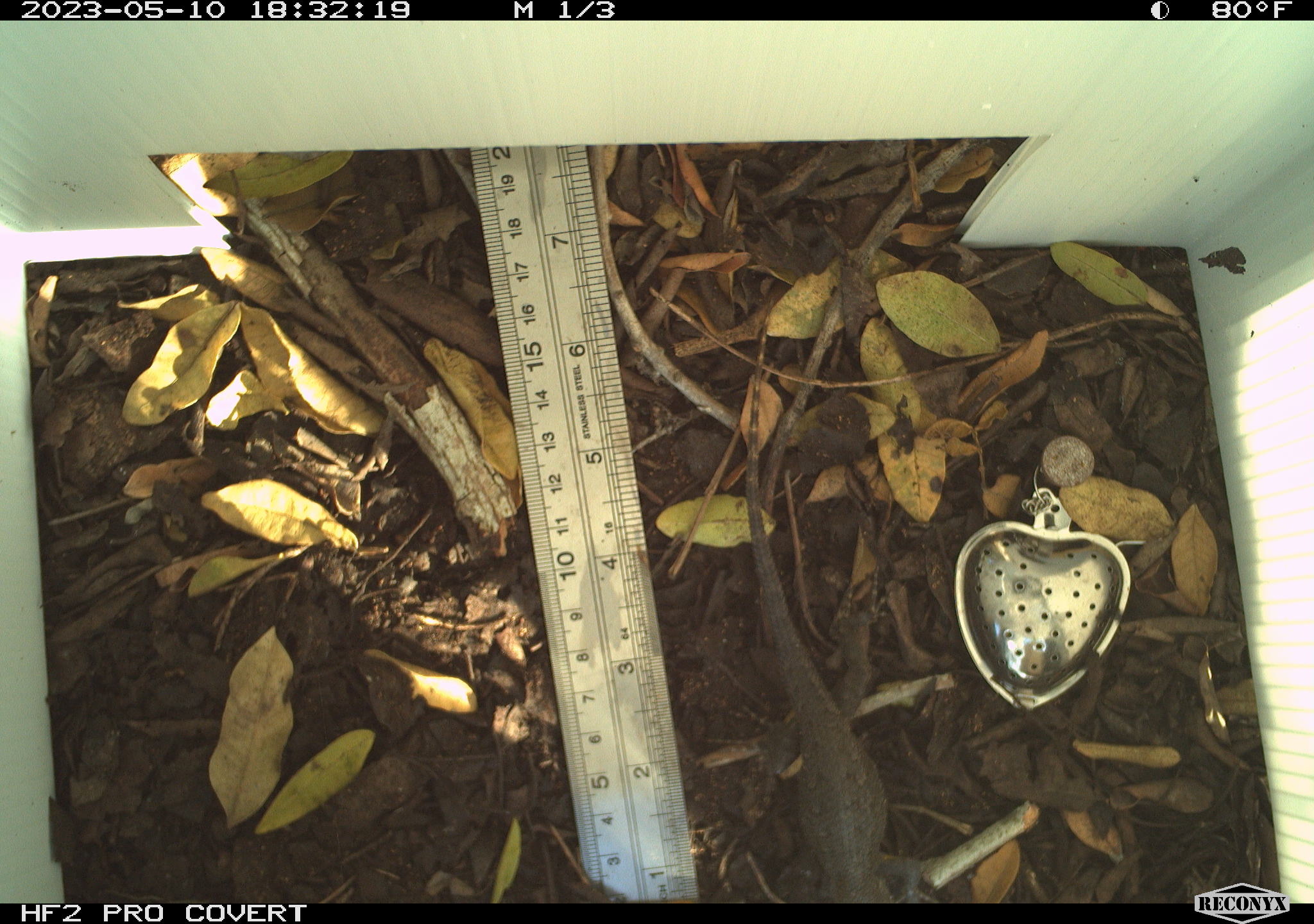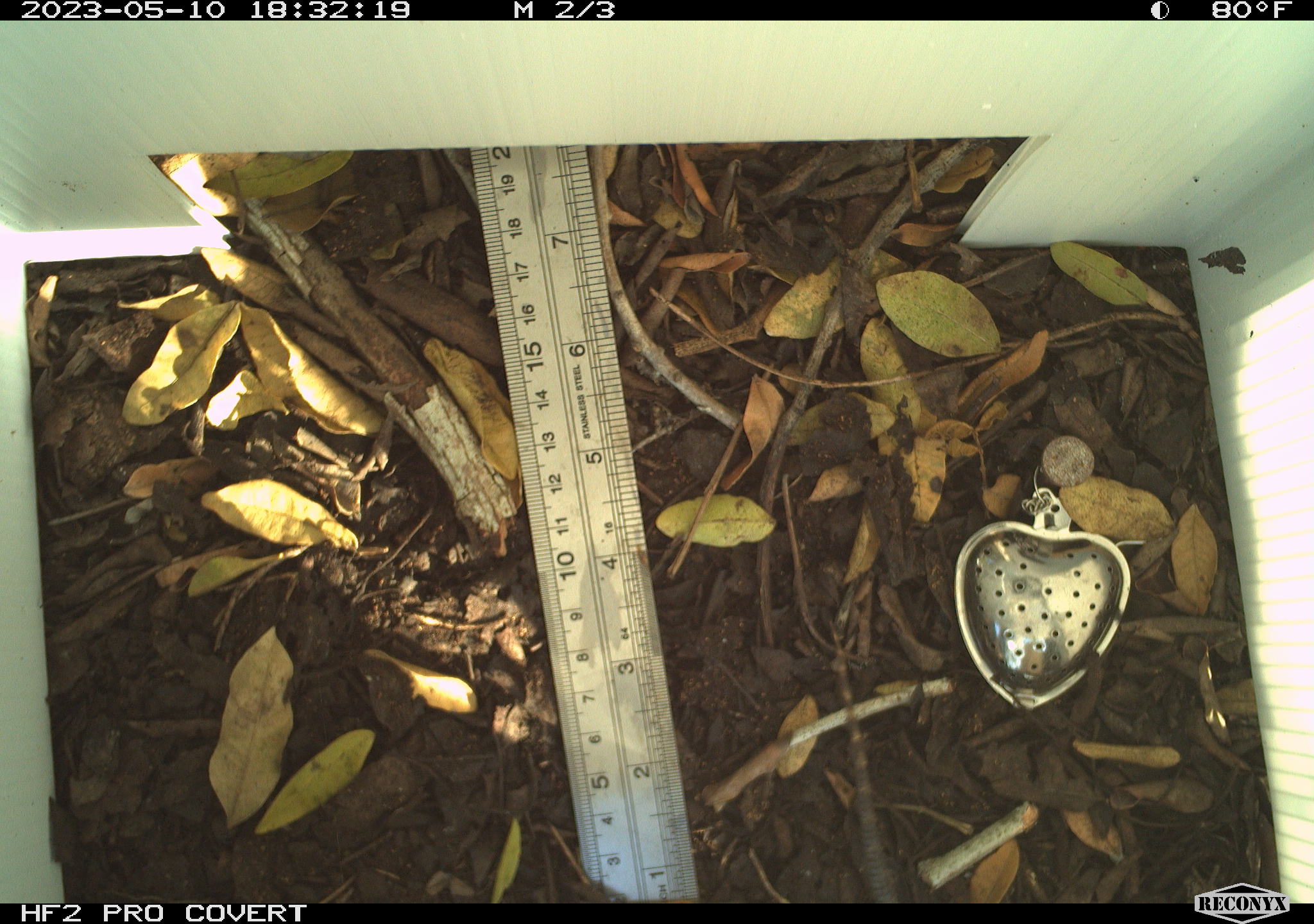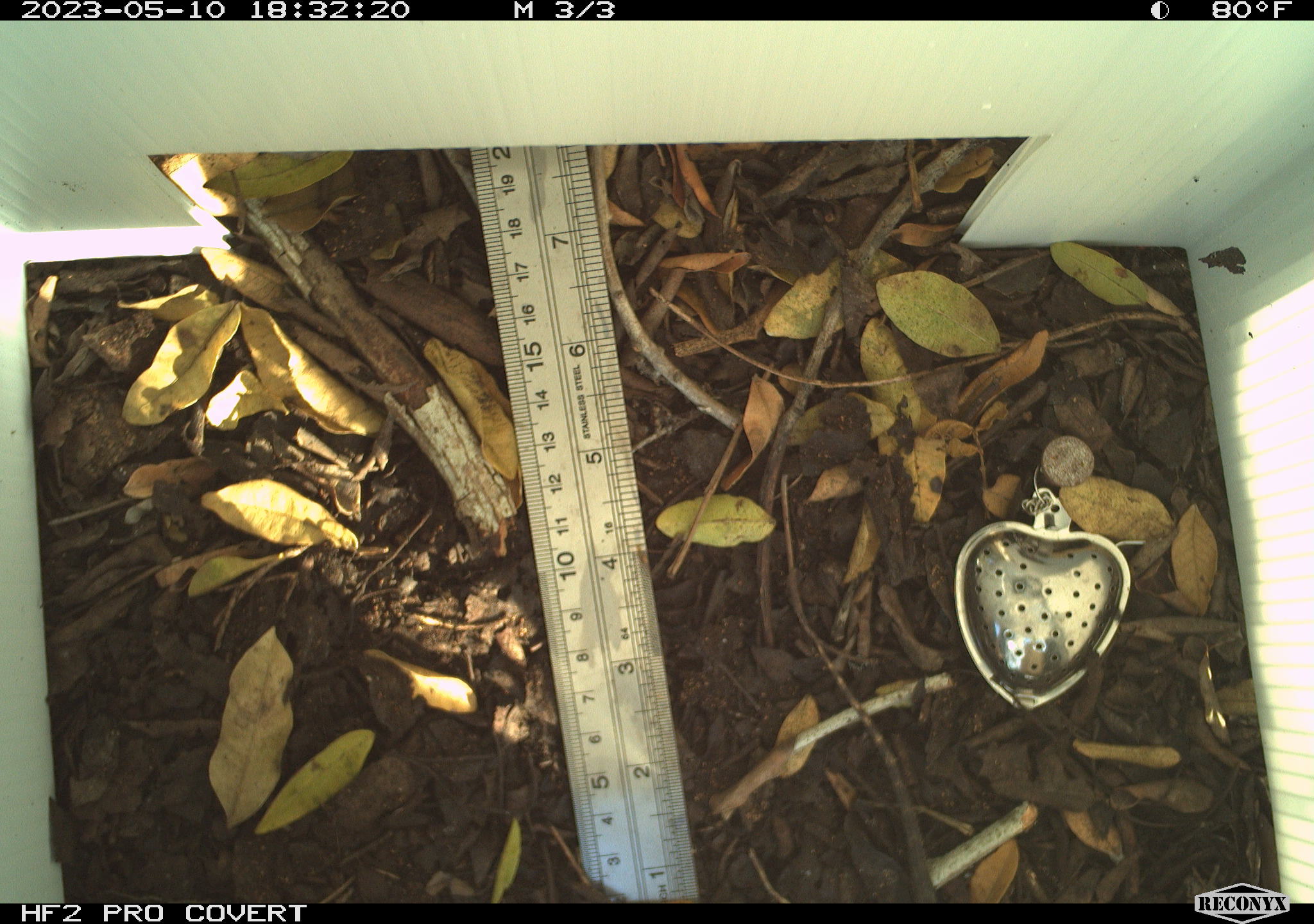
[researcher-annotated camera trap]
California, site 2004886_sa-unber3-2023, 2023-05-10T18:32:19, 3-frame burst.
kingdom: Animalia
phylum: Chordata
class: Reptilia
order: Squamata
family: Phrynosomatidae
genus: Sceloporus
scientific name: Sceloporus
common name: spiny lizards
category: sceloporus species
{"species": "sceloporus species (spiny lizards) (Sceloporus)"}